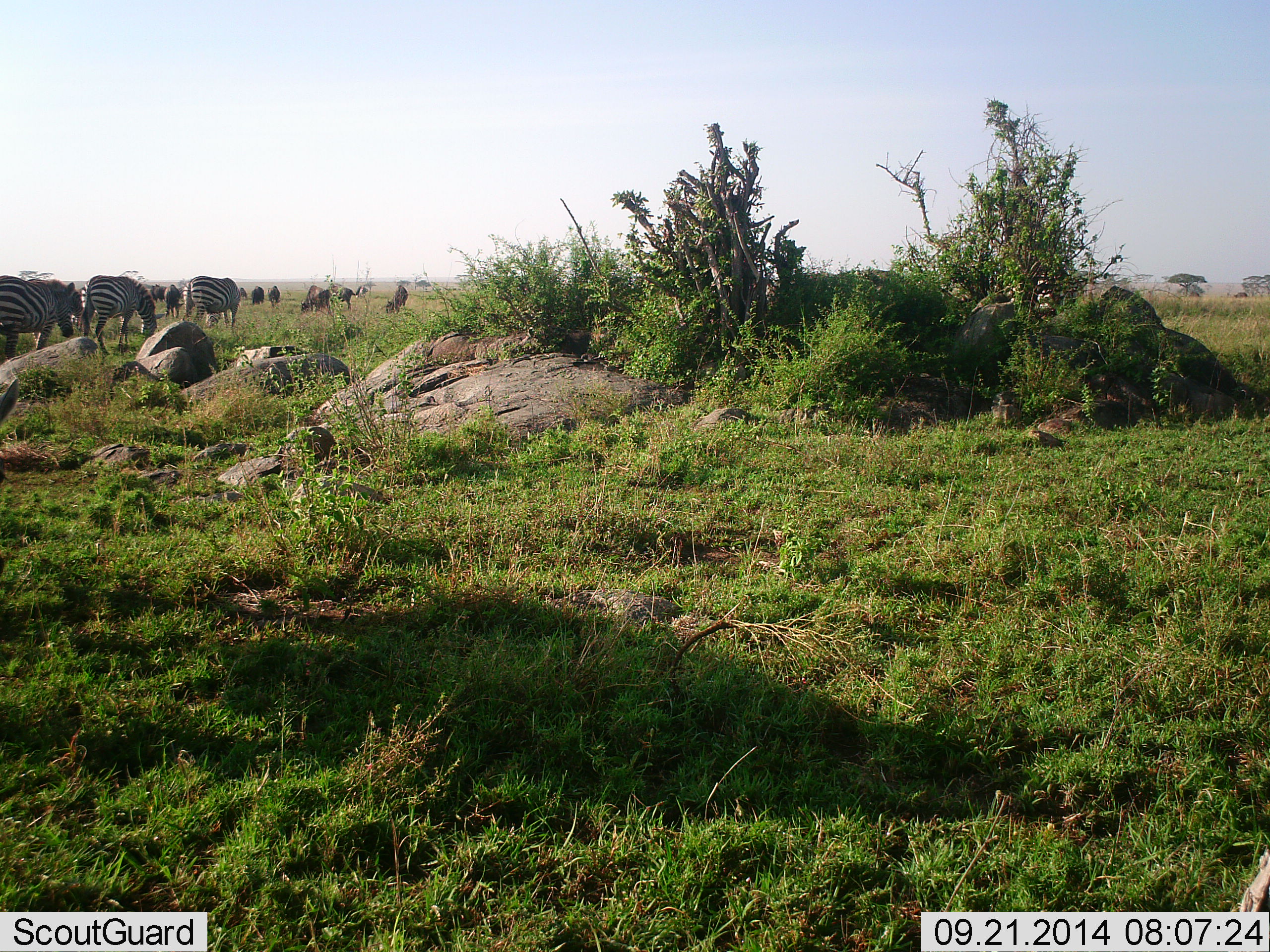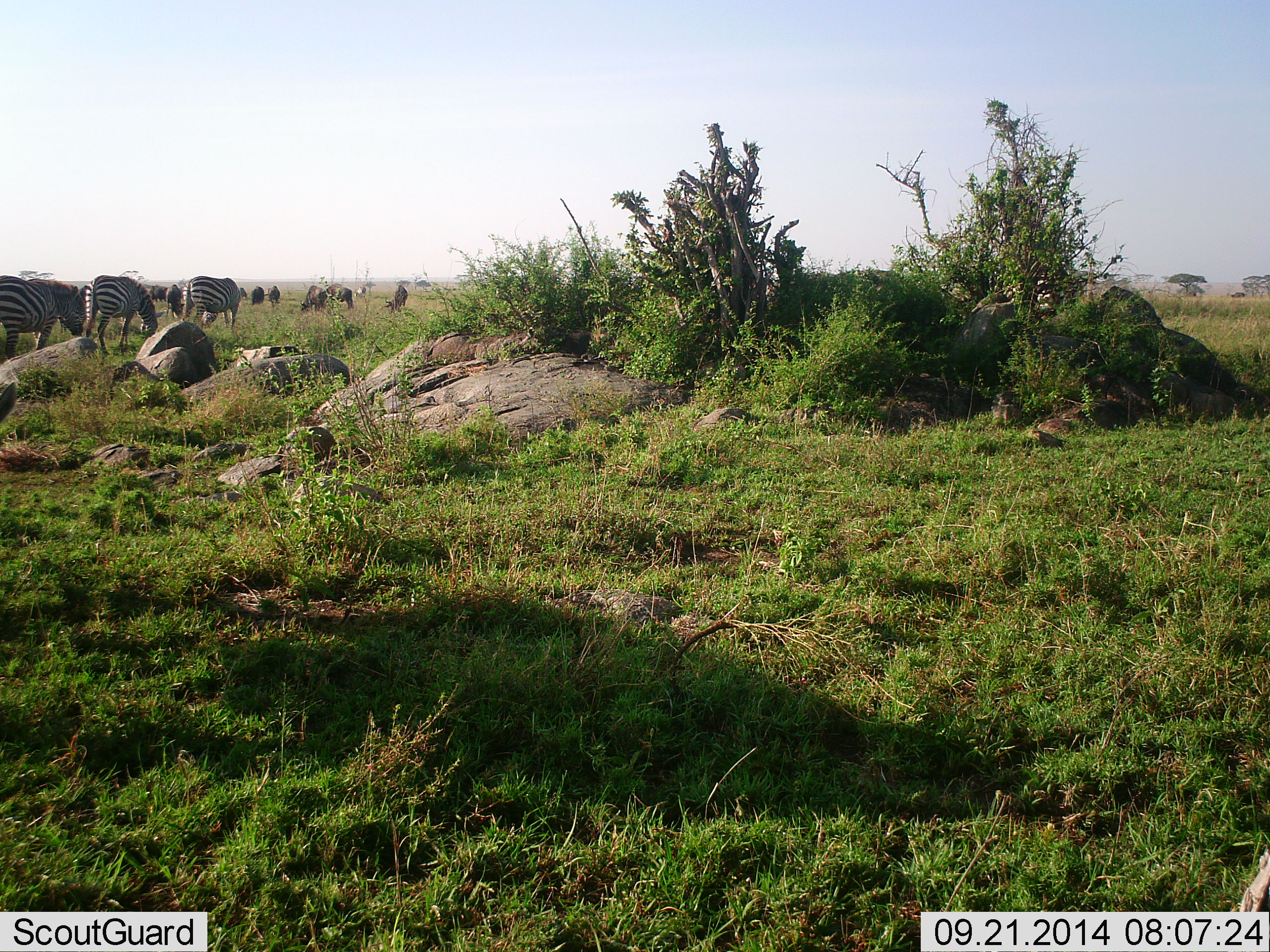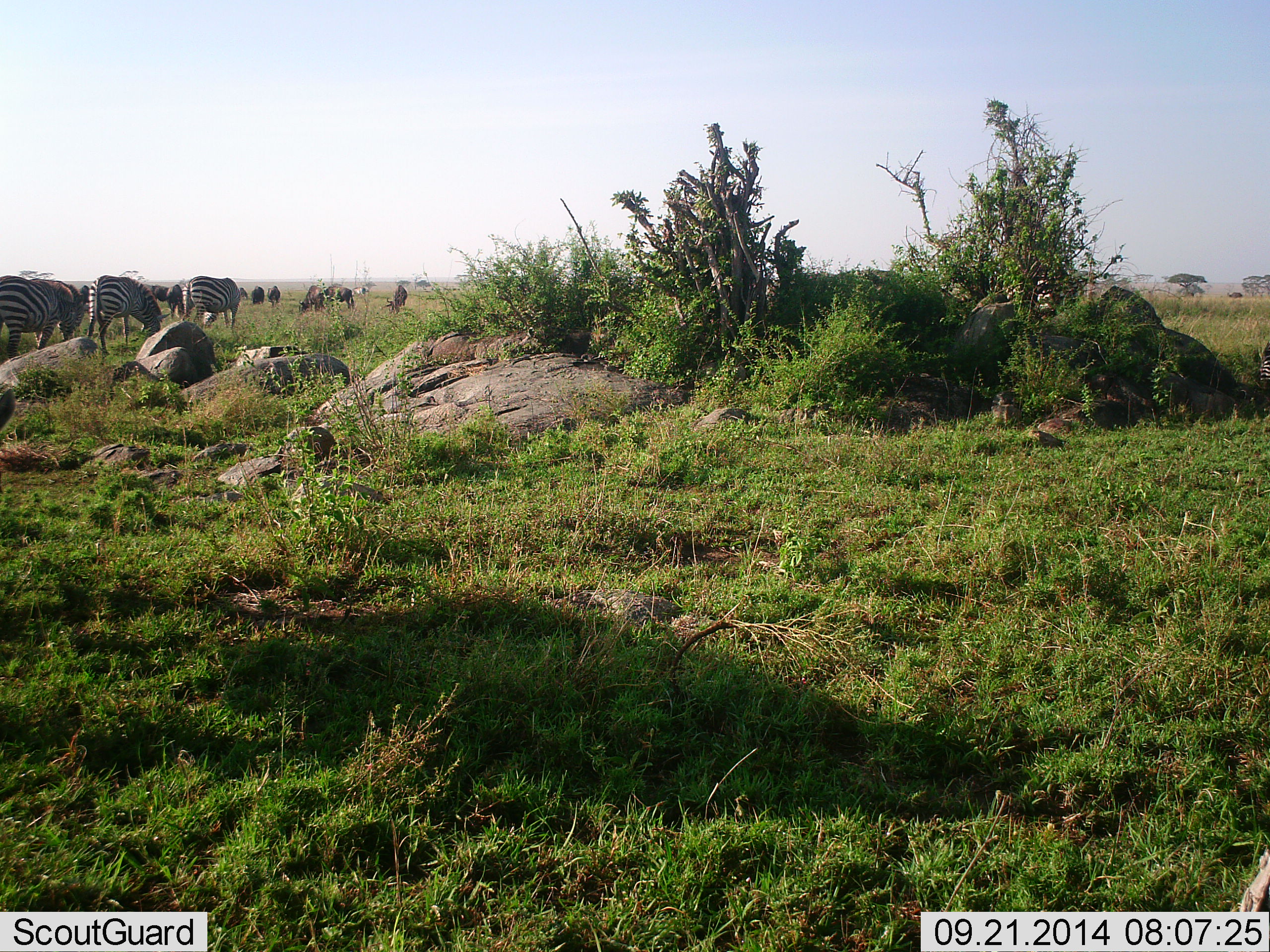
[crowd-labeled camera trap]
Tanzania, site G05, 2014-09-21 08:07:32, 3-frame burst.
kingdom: Animalia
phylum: Chordata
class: Mammalia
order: Artiodactyla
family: Bovidae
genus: Connochaetes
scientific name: Connochaetes taurinus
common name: blue wildebeest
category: wildebeest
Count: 9.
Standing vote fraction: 10%.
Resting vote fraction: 0%.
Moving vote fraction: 20%.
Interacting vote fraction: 0%.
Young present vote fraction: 0%.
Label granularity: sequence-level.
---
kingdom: Animalia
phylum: Chordata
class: Mammalia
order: Perissodactyla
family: Equidae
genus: Equus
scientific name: Equus quagga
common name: plains zebra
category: zebra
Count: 5.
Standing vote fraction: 11%.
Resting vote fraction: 0%.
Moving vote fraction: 11%.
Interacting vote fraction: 5%.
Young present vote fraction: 0%.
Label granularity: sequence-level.